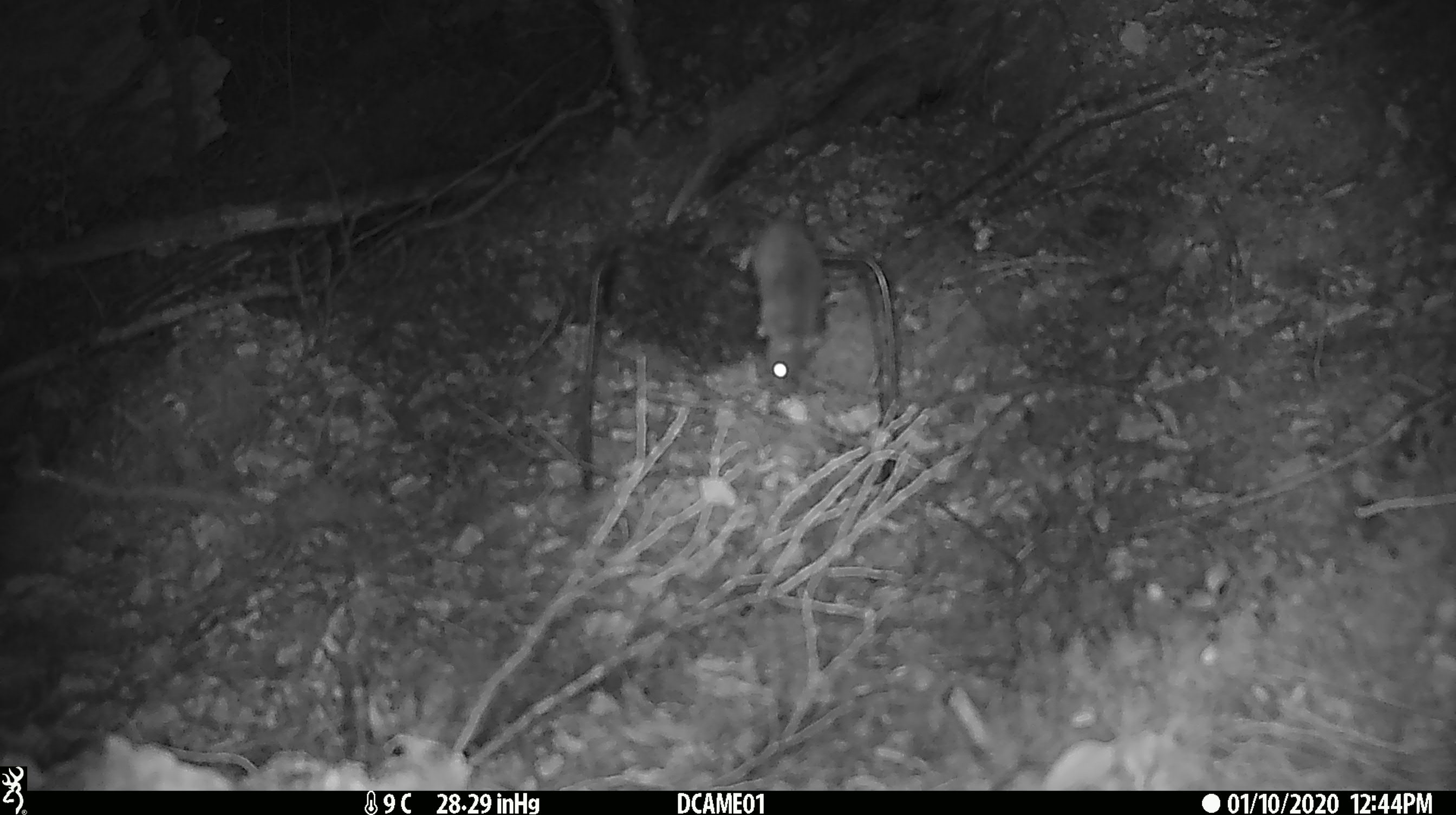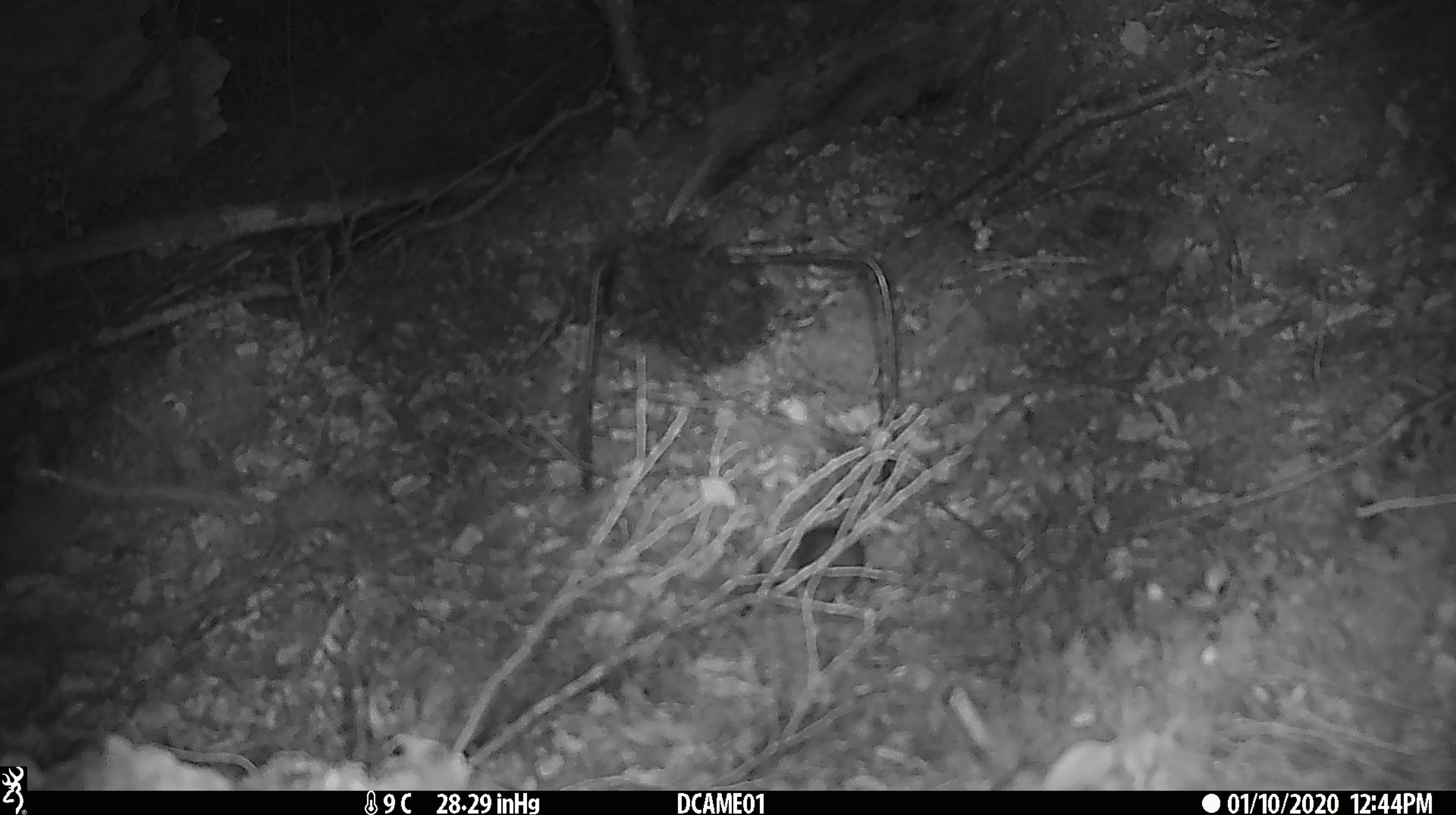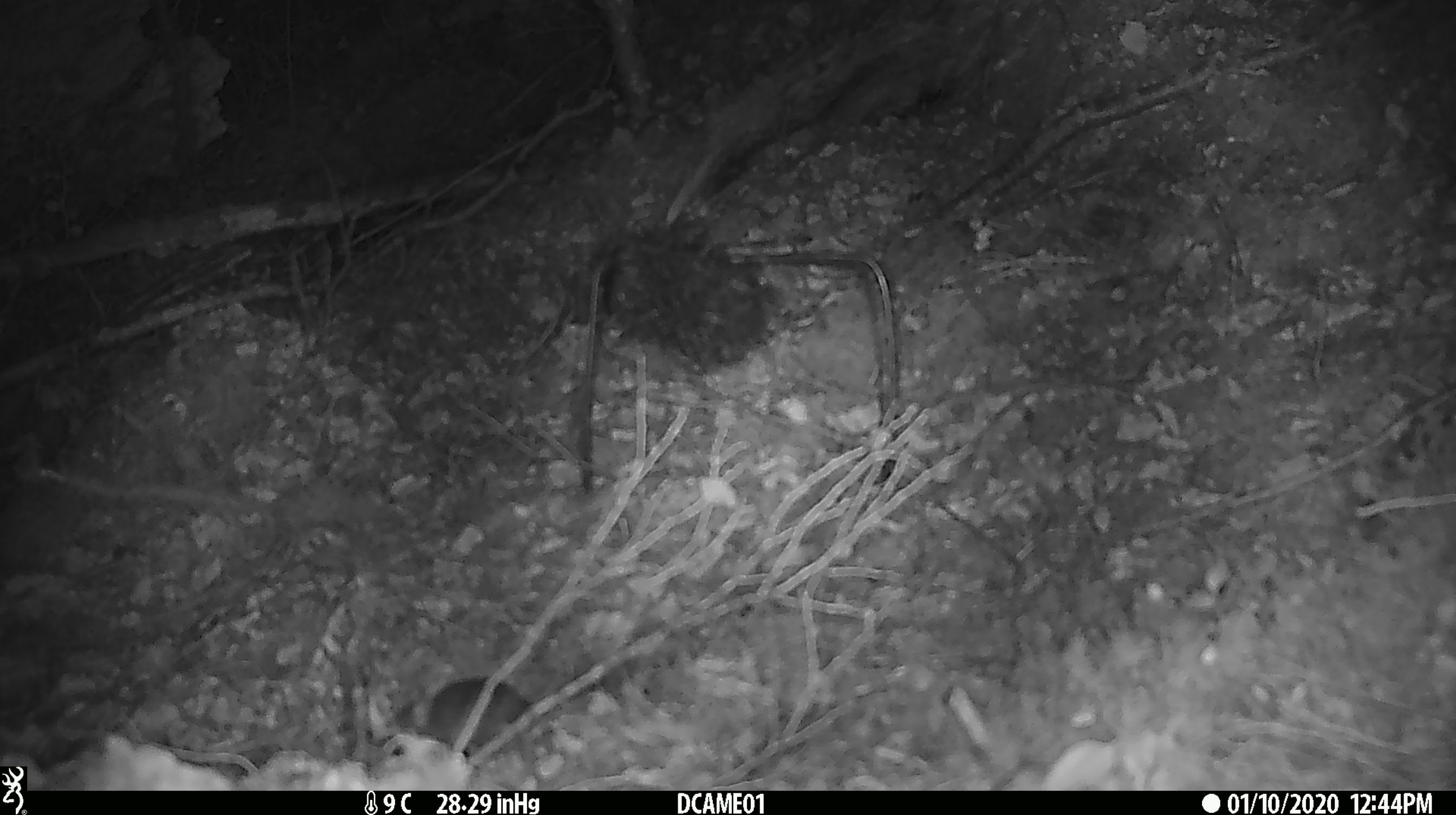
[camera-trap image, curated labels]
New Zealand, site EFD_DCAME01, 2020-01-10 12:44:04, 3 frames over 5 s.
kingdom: Animalia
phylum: Chordata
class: Mammalia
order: Rodentia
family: Muridae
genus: Mus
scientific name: Mus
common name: mouse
Mouse (Mus).